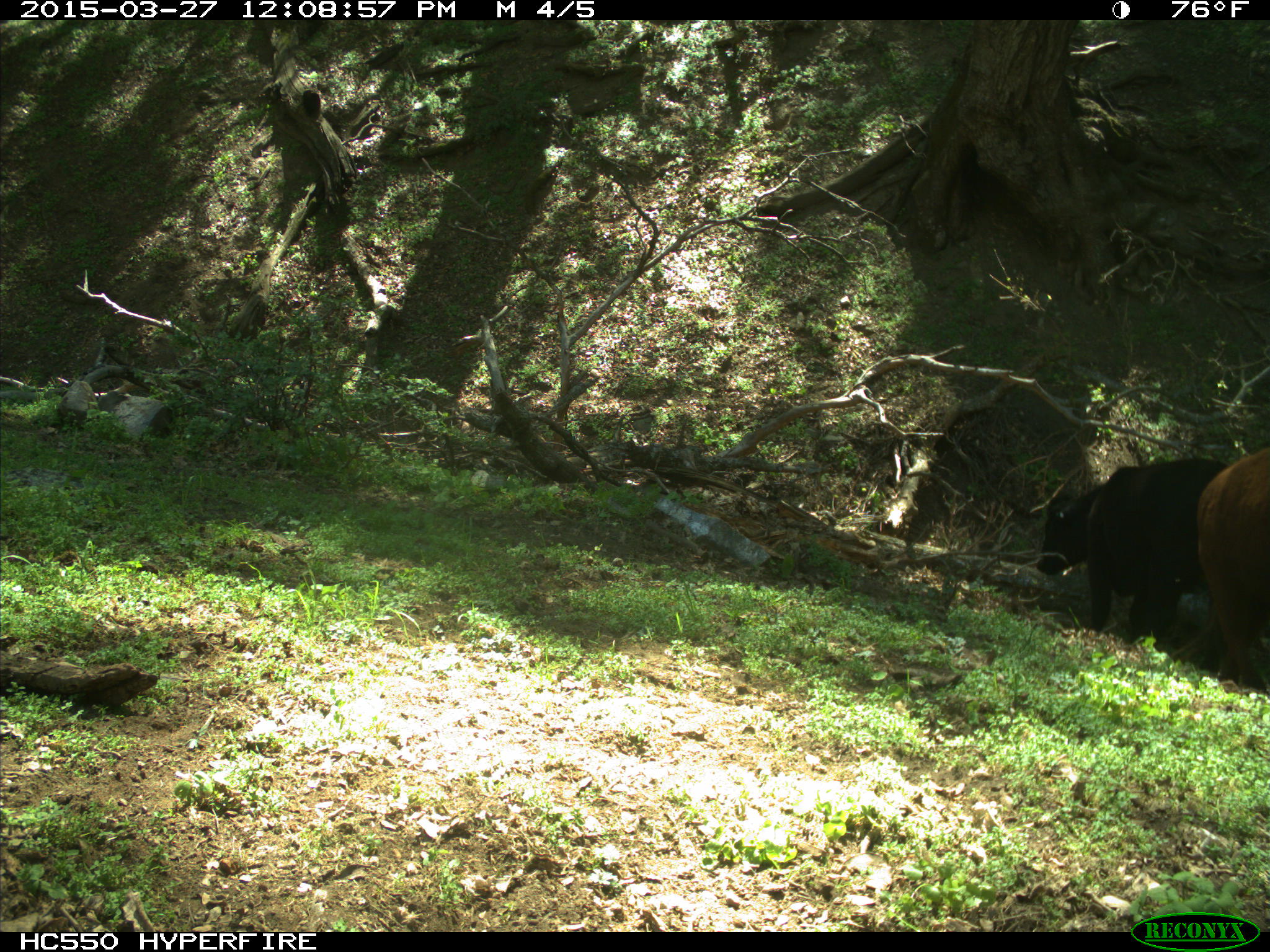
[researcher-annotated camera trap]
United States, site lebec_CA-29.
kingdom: Animalia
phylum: Chordata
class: Mammalia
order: Artiodactyla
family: Bovidae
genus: Bos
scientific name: Bos taurus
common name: domestic cow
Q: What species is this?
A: Bos taurus (domestic cow).